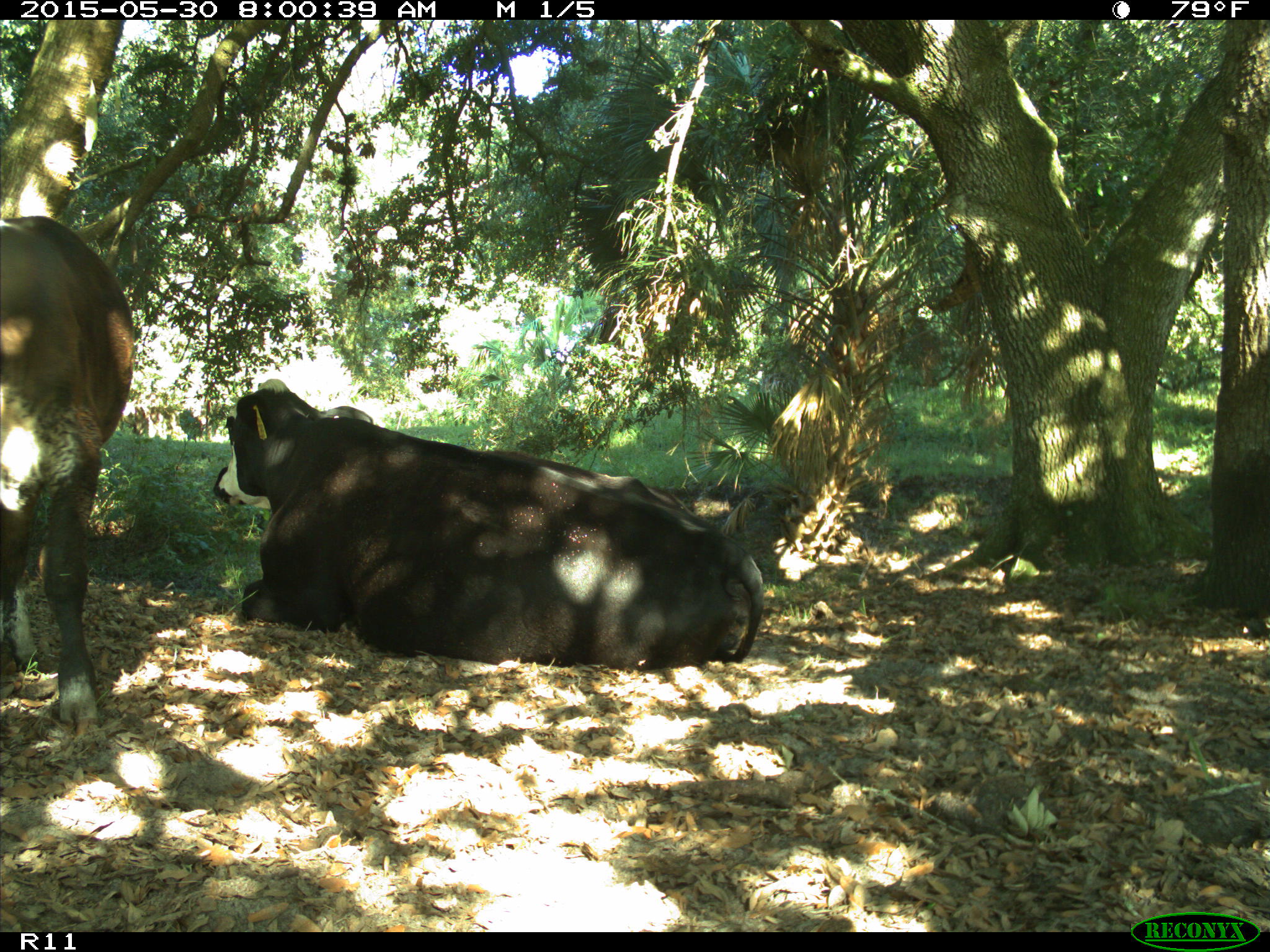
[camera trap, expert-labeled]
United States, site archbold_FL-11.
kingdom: Animalia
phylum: Chordata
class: Mammalia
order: Artiodactyla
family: Bovidae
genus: Bos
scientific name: Bos taurus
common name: domestic cow